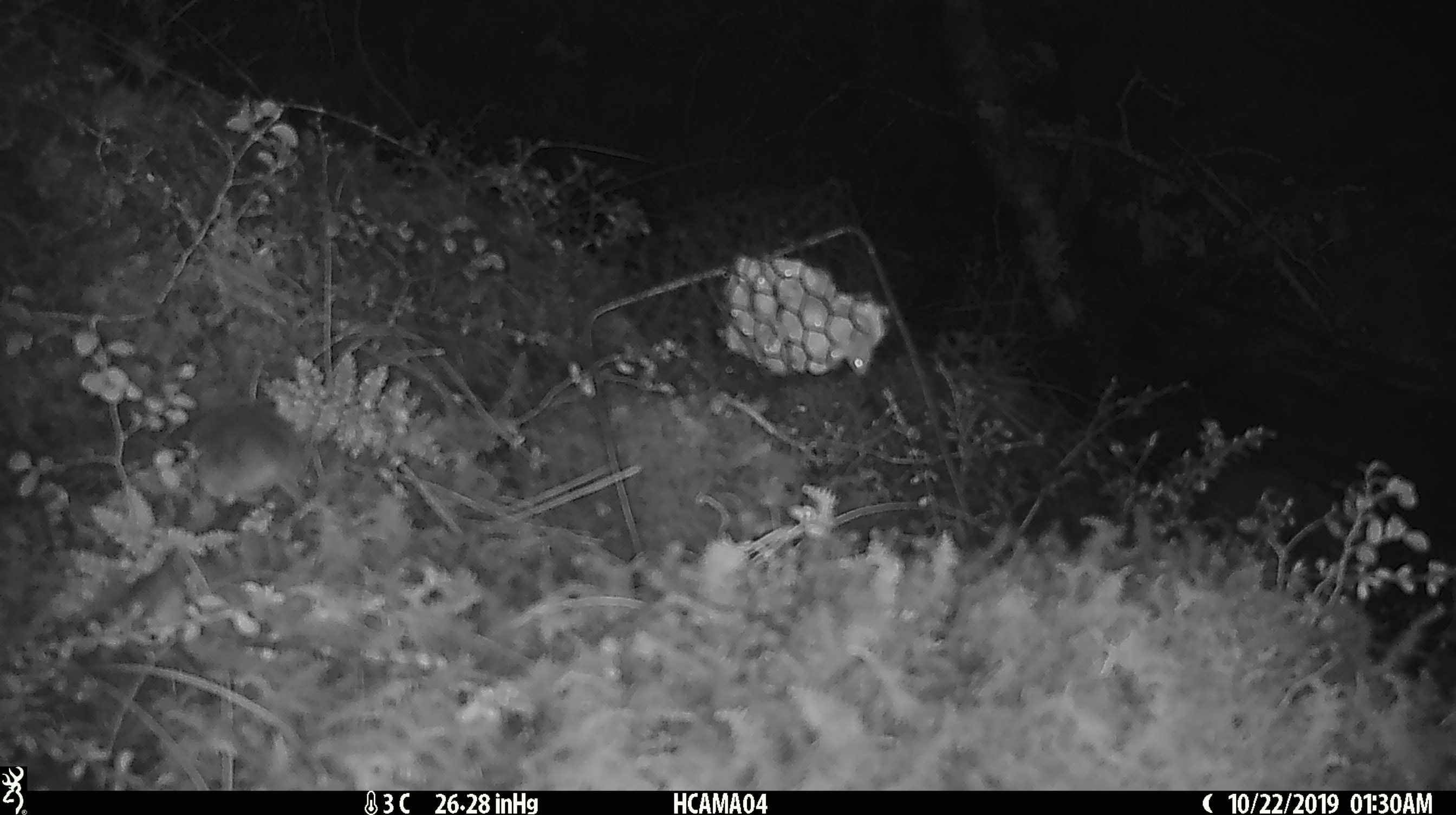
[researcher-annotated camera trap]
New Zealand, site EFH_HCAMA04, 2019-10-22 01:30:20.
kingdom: Animalia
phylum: Chordata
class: Mammalia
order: Rodentia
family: Muridae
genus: Mus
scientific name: Mus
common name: mouse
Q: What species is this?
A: Mouse (Mus).